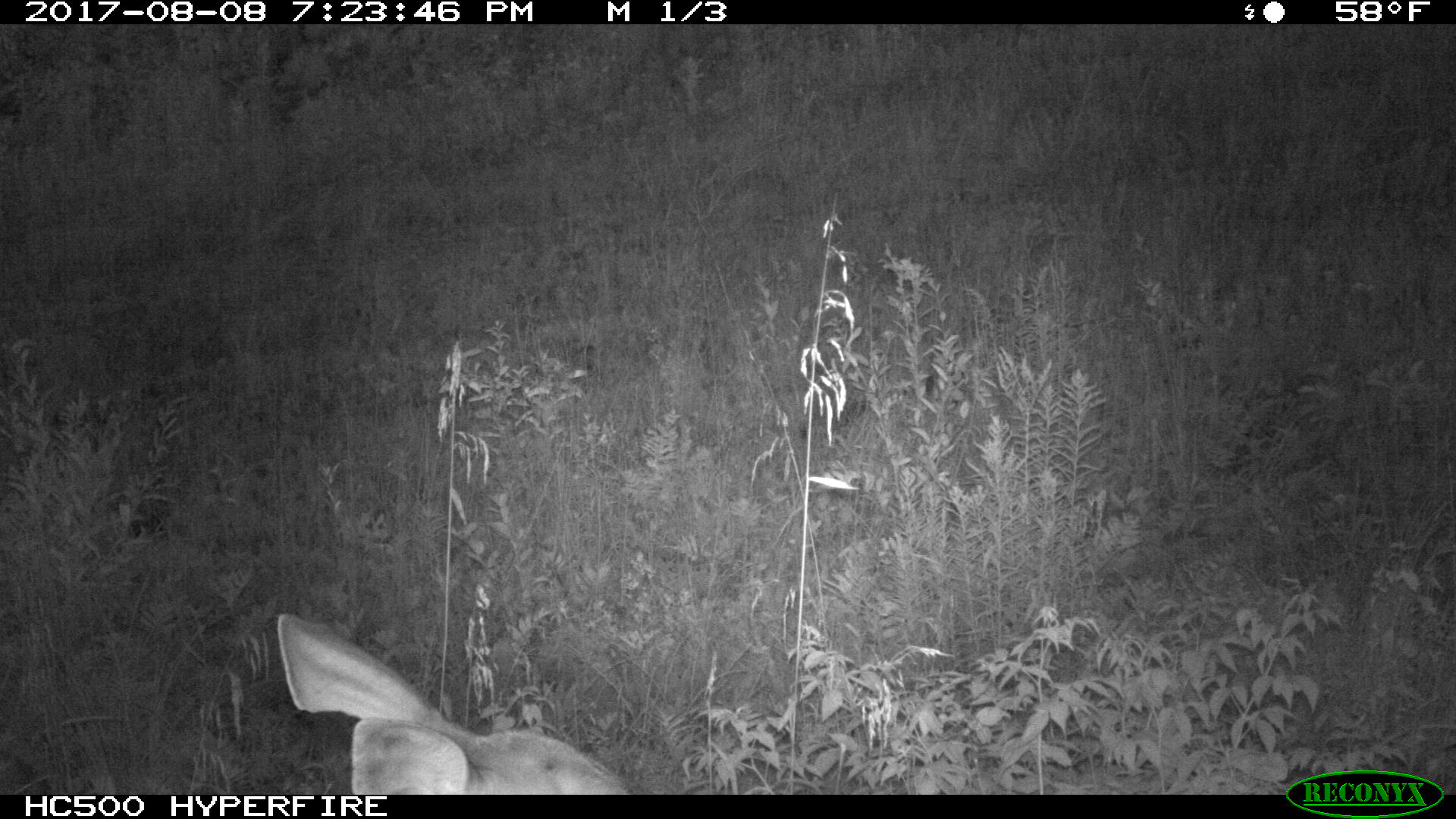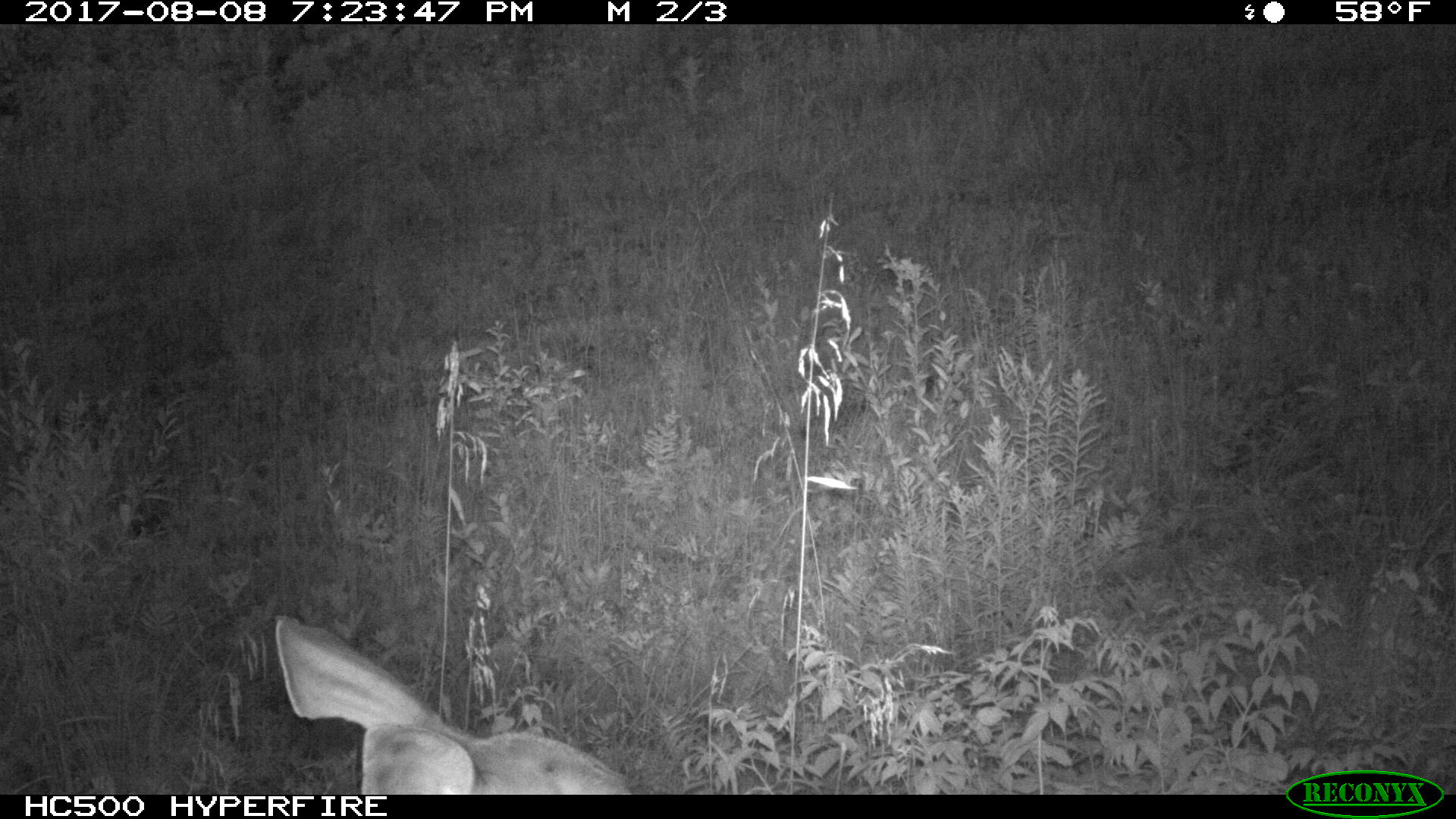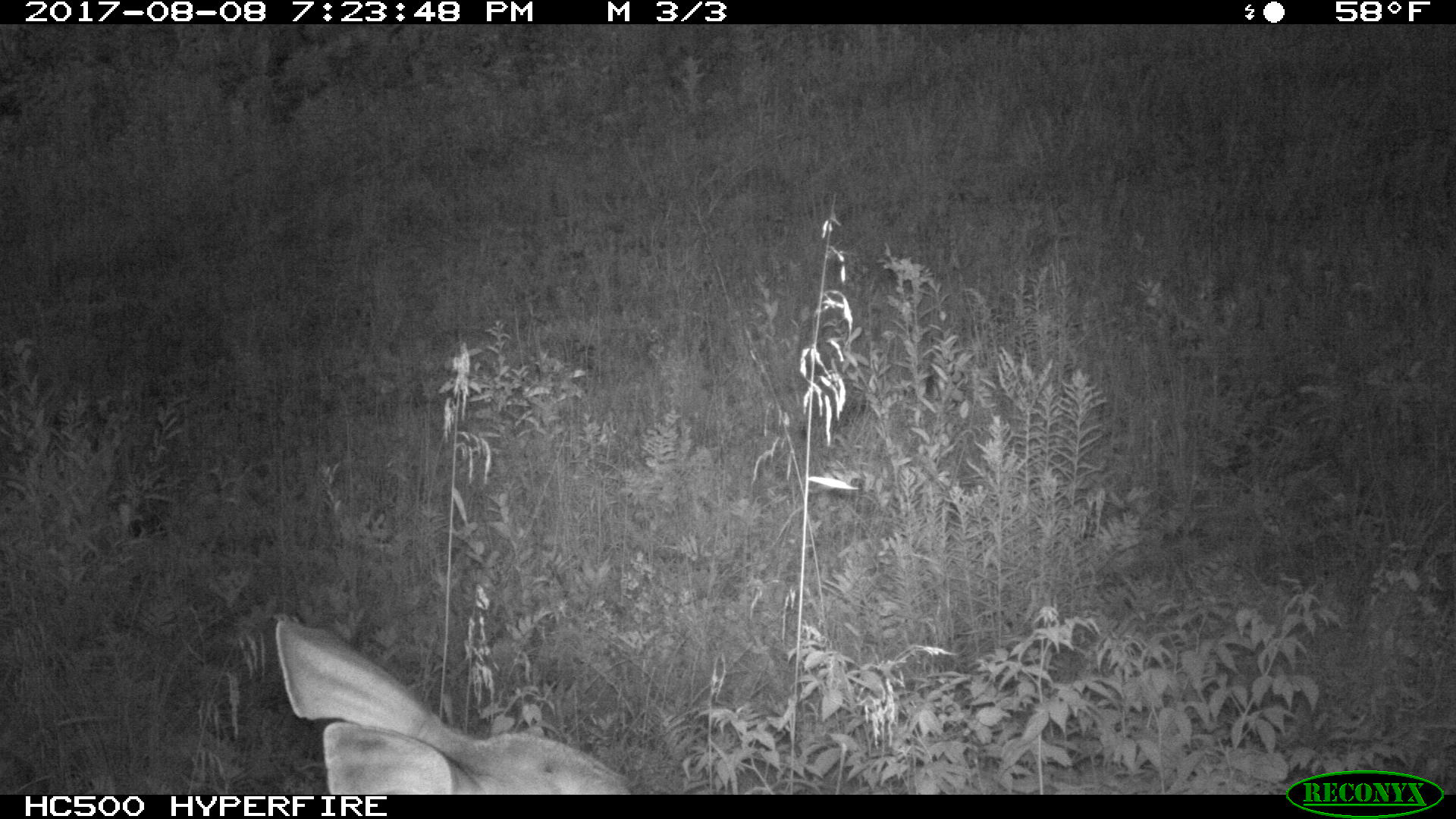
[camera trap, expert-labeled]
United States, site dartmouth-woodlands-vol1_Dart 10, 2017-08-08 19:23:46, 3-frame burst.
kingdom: Animalia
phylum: Chordata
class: Mammalia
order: Artiodactyla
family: Cervidae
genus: Odocoileus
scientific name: Odocoileus virginianus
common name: white-tailed deer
White-tailed deer (Odocoileus virginianus).